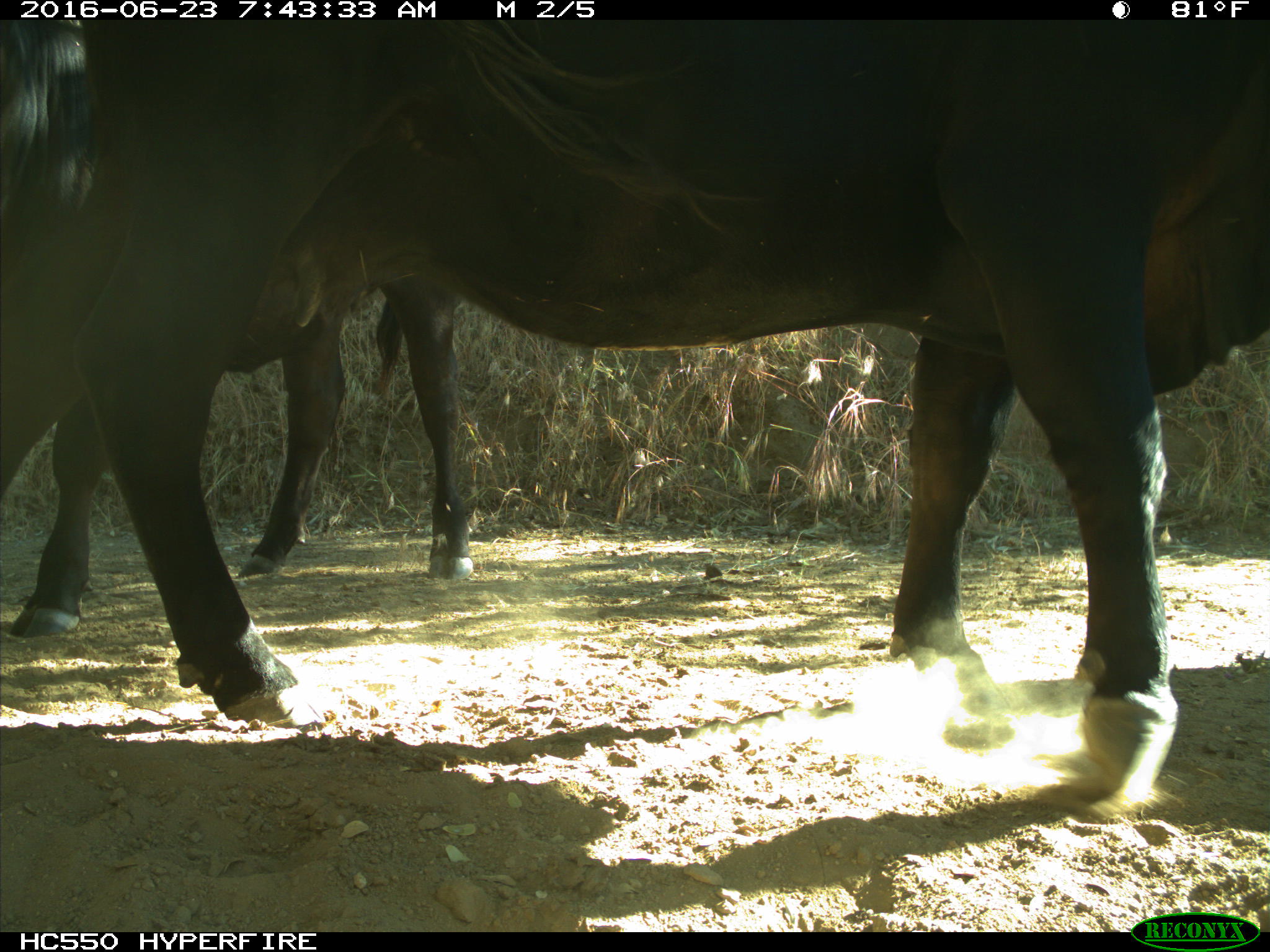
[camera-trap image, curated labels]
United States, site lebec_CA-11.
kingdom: Animalia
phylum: Chordata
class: Mammalia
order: Artiodactyla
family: Bovidae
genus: Bos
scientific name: Bos taurus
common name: domestic cow